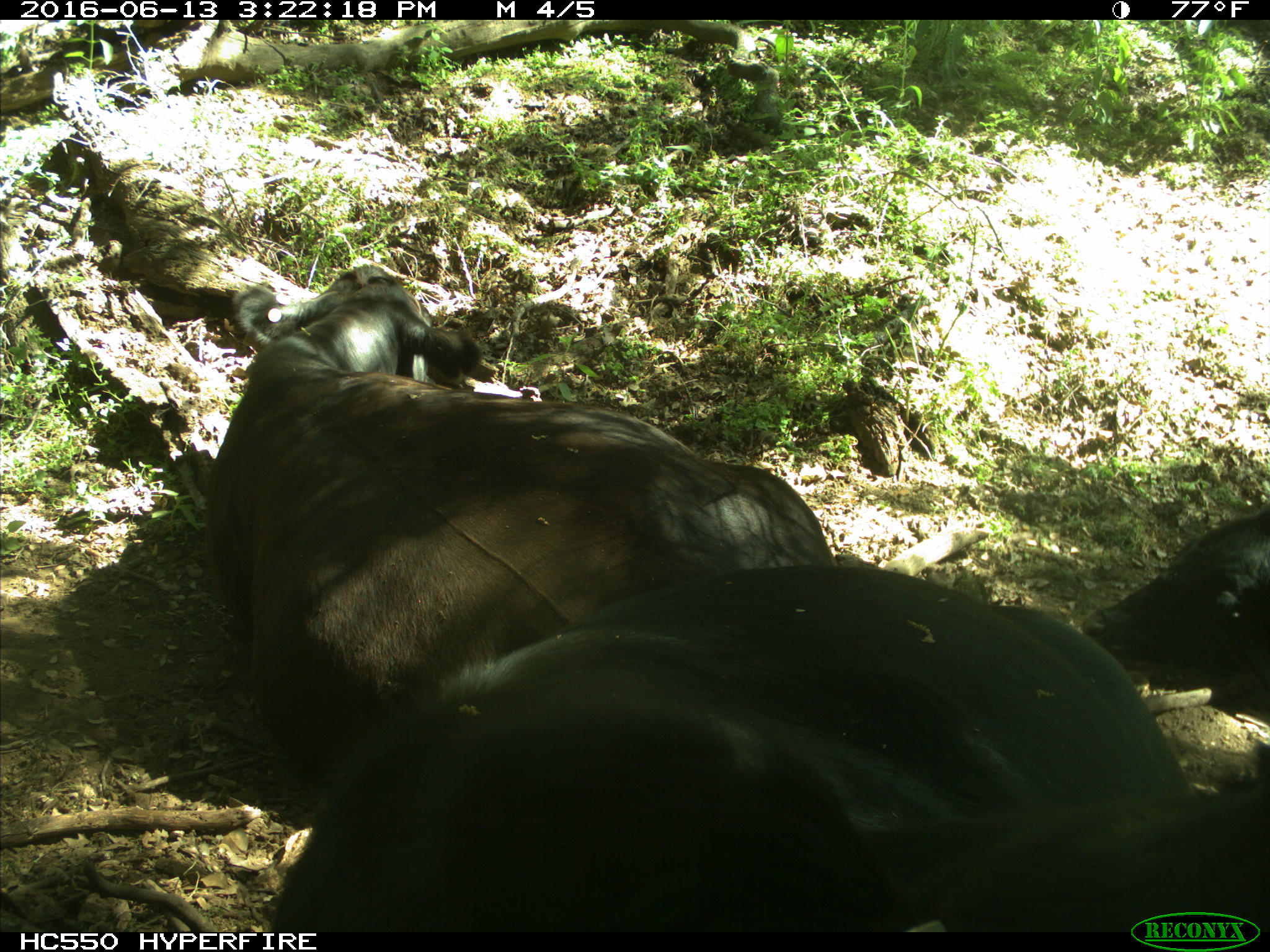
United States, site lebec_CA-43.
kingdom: Animalia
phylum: Chordata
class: Mammalia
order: Artiodactyla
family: Bovidae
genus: Bos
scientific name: Bos taurus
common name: domestic cow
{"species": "Bos taurus (domestic cow)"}